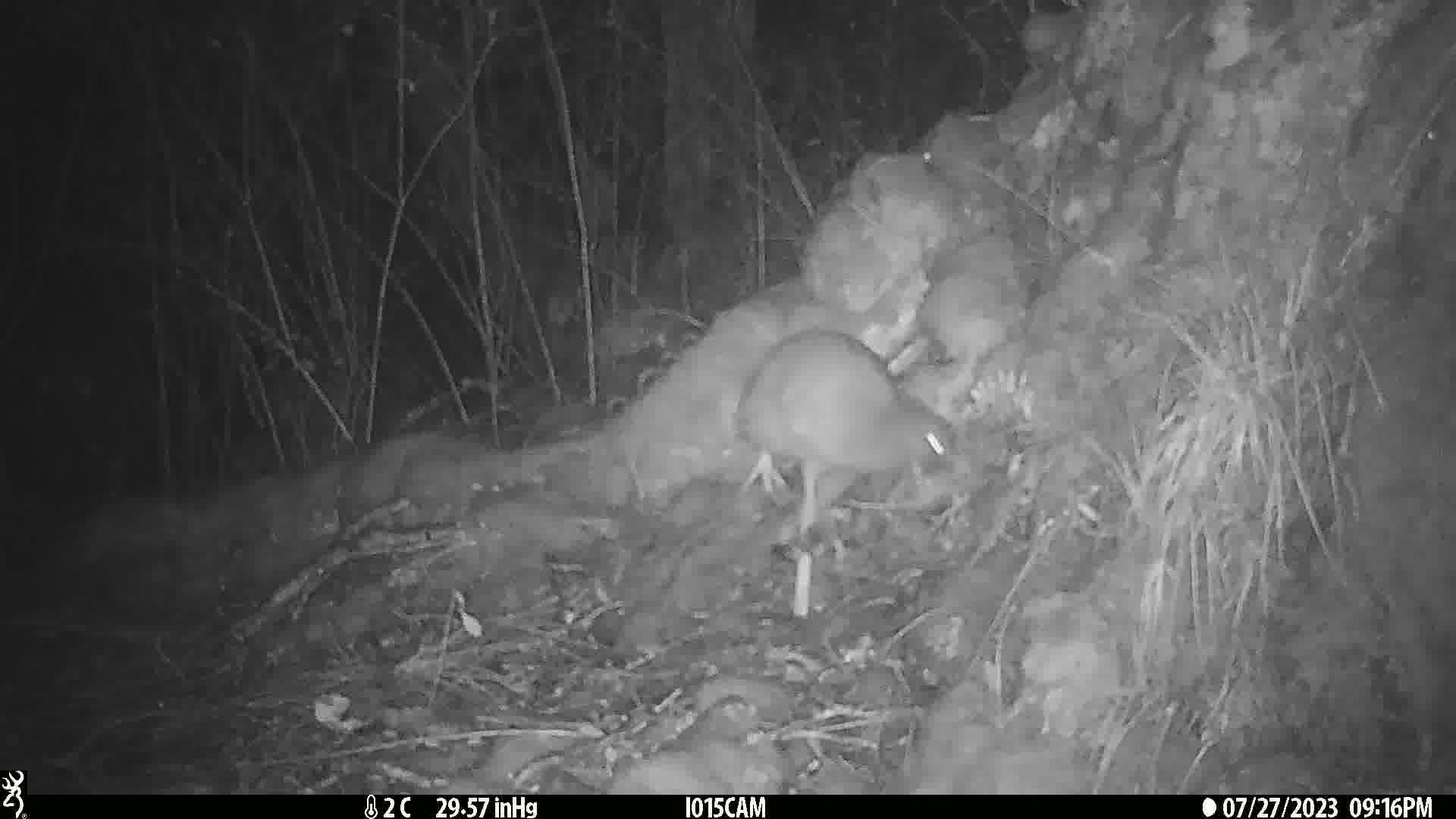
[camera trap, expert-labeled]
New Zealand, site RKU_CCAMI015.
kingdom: Animalia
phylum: Chordata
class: Aves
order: Apterygiformes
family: Apterygidae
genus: Apteryx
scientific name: Apteryx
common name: kiwi